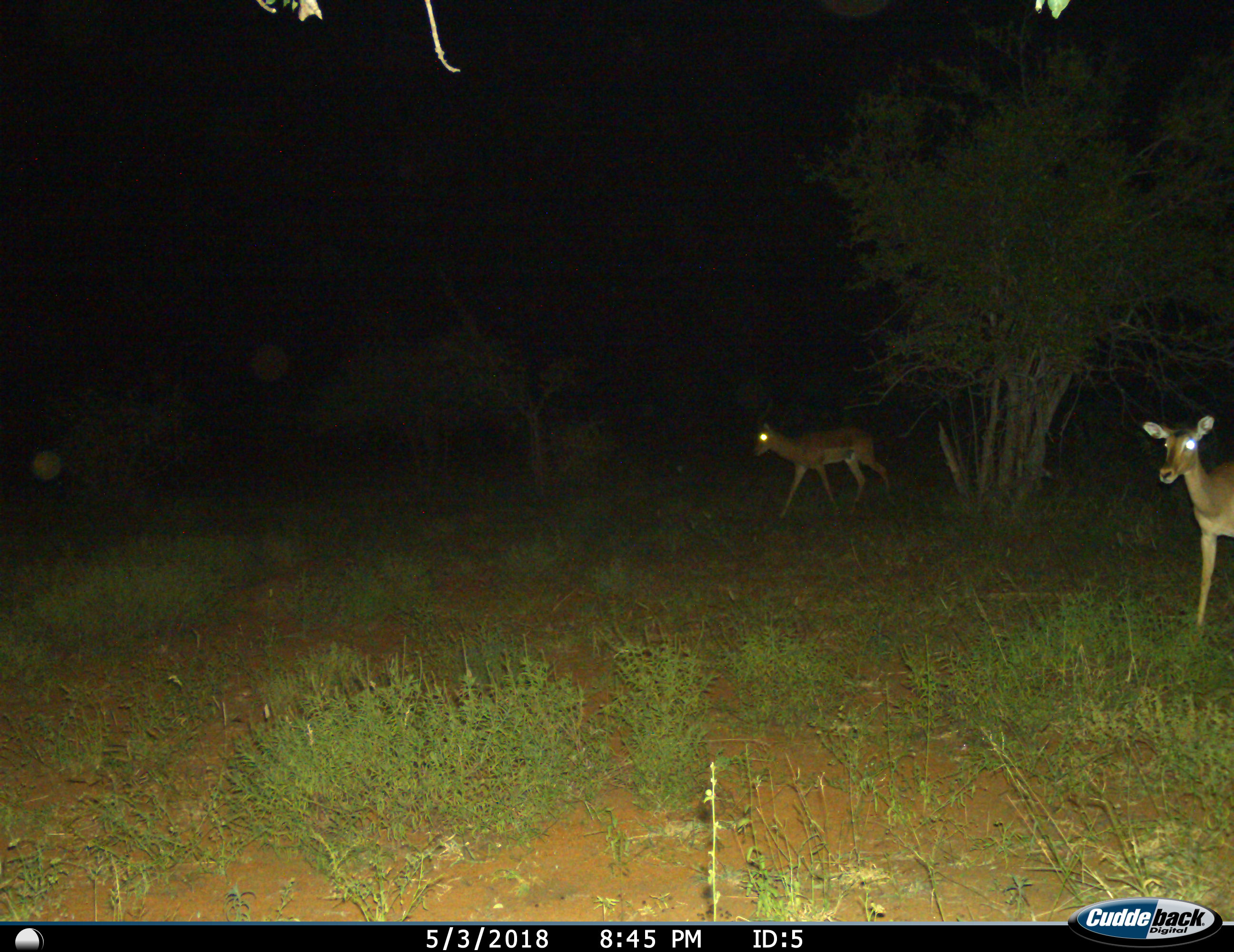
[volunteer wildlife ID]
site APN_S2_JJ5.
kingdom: Animalia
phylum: Chordata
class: Mammalia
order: Artiodactyla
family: Bovidae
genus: Aepyceros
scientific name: Aepyceros melampus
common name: impala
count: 2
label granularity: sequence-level